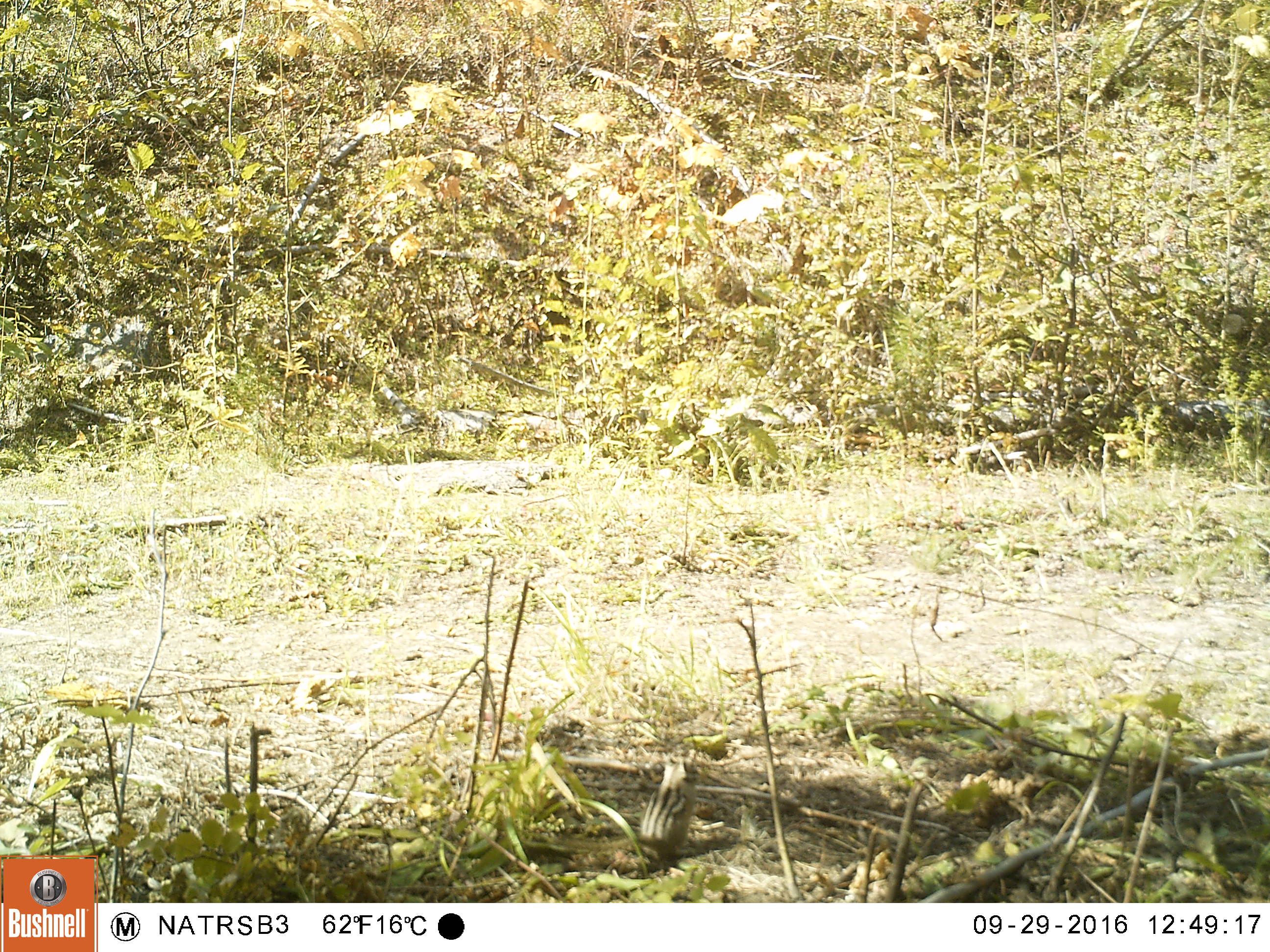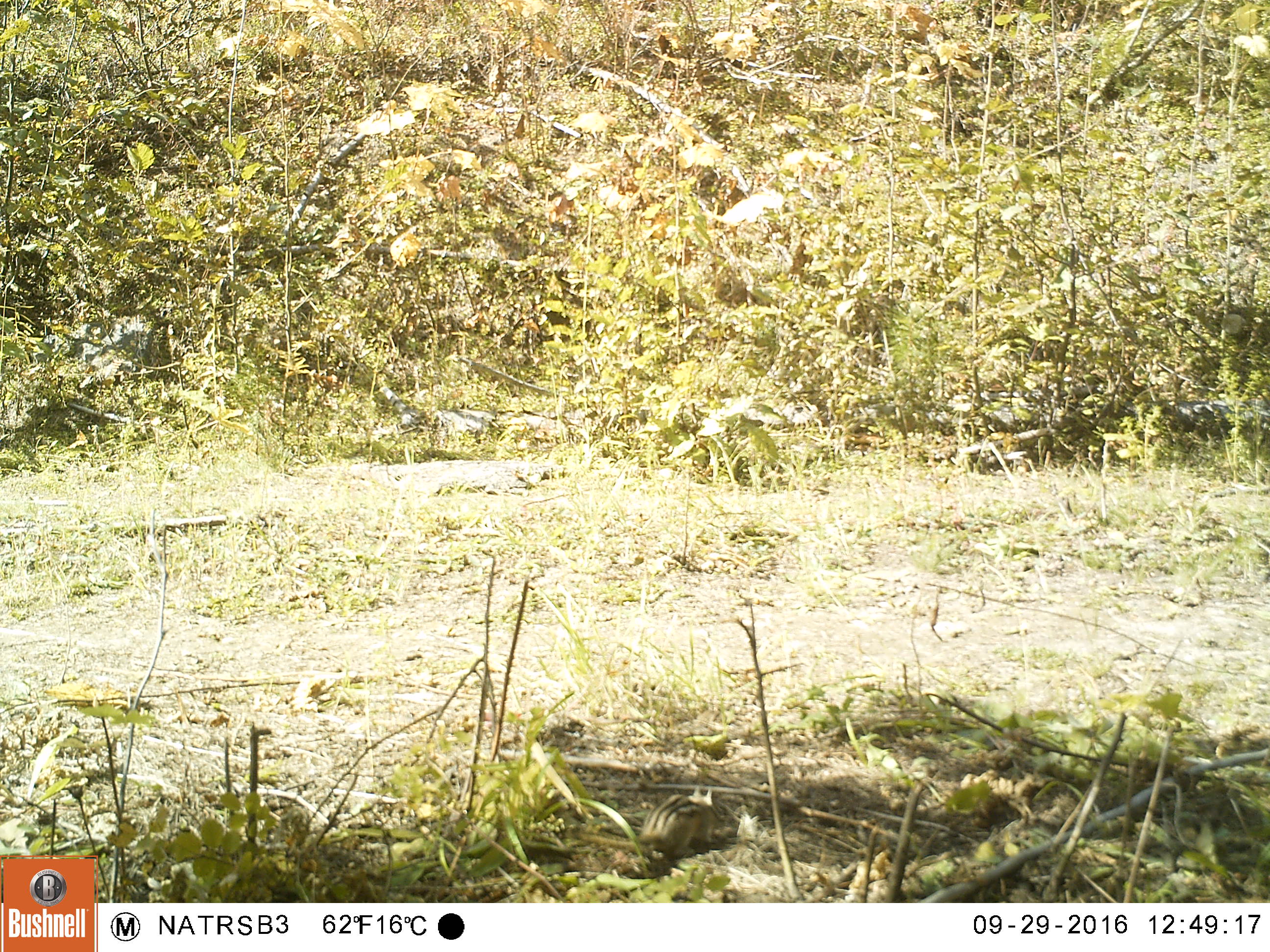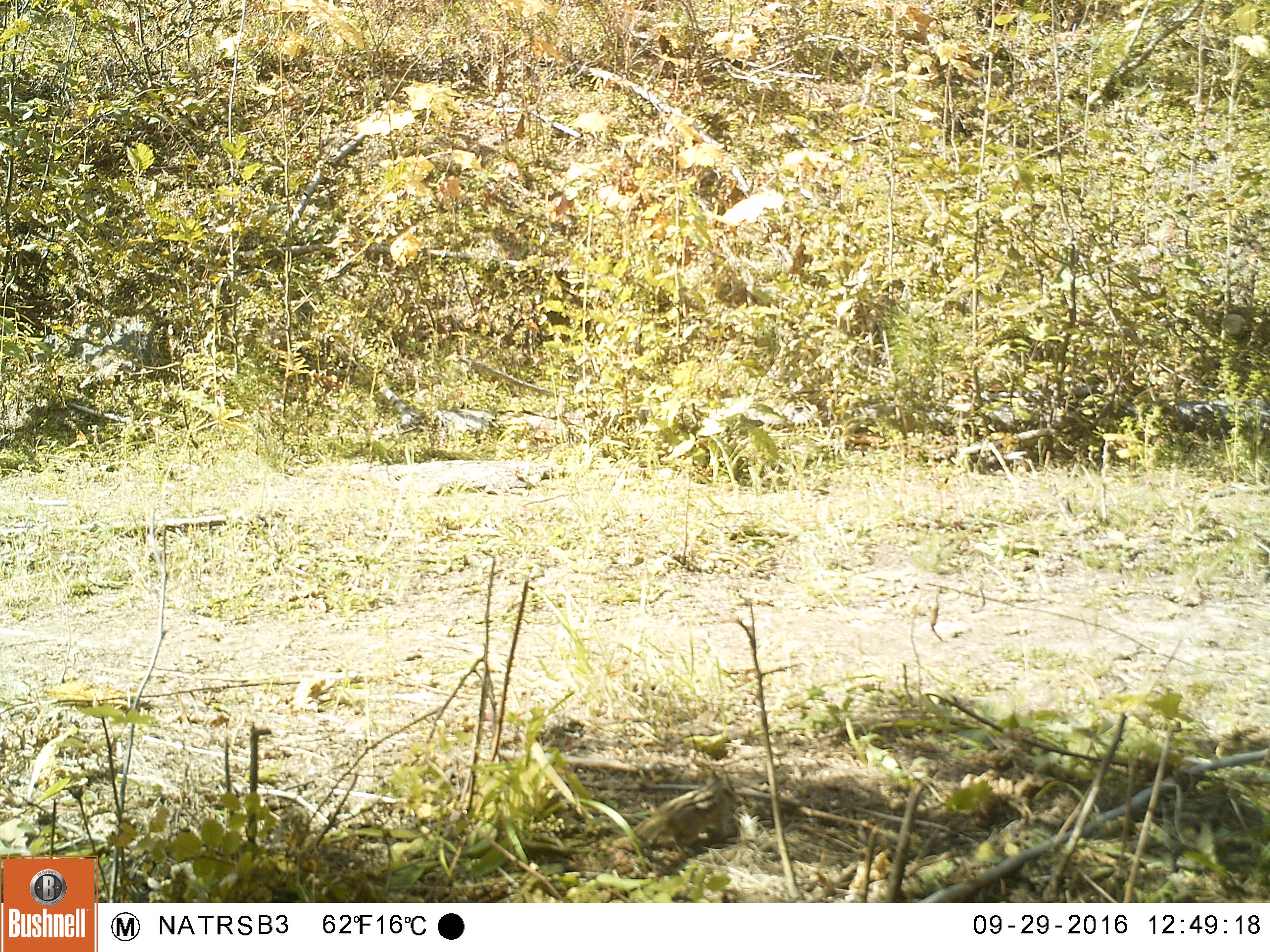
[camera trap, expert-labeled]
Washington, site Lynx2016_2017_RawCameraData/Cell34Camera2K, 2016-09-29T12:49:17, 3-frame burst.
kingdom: Animalia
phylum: Chordata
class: Mammalia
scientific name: Mammalia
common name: small mammal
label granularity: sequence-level